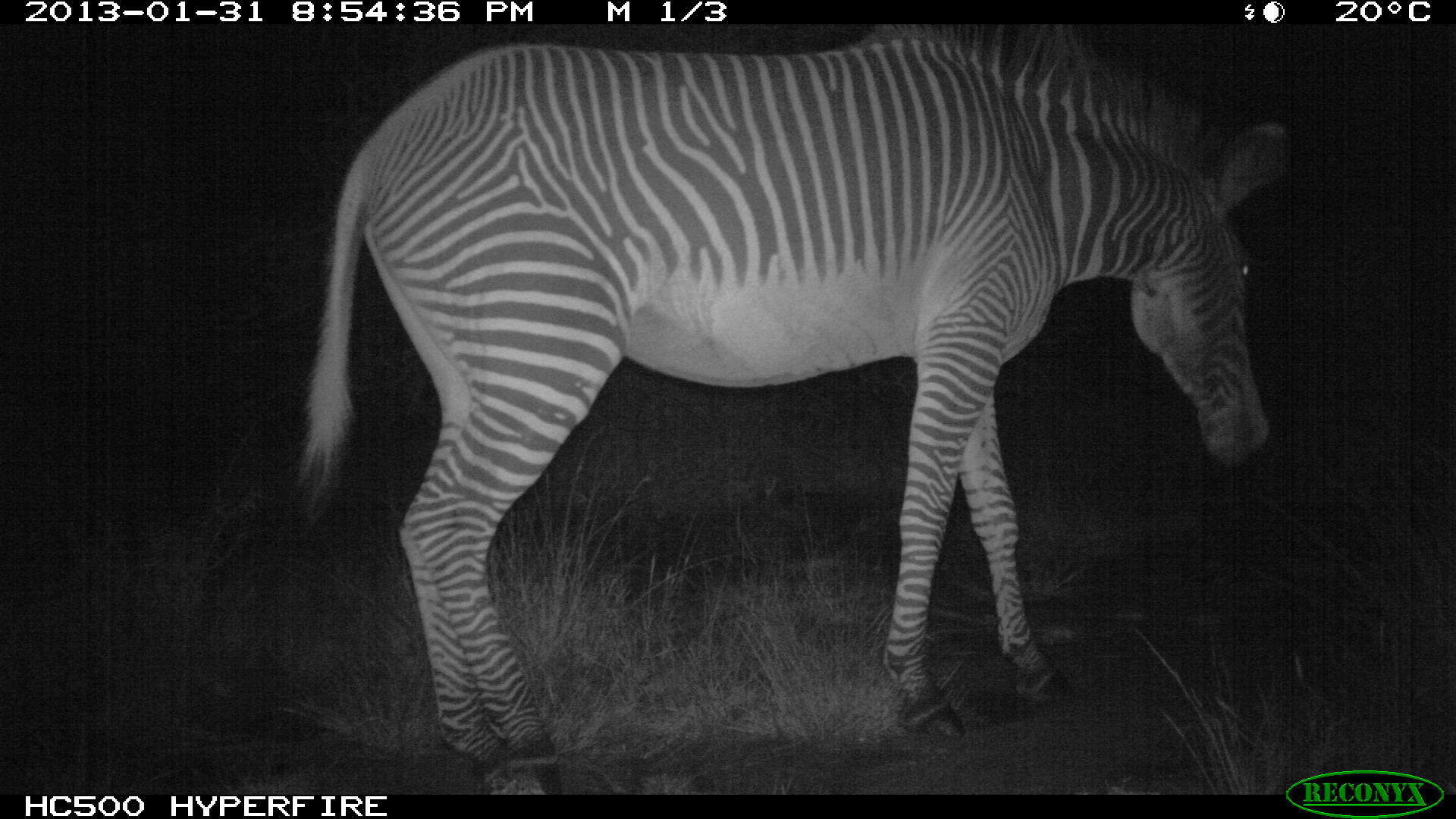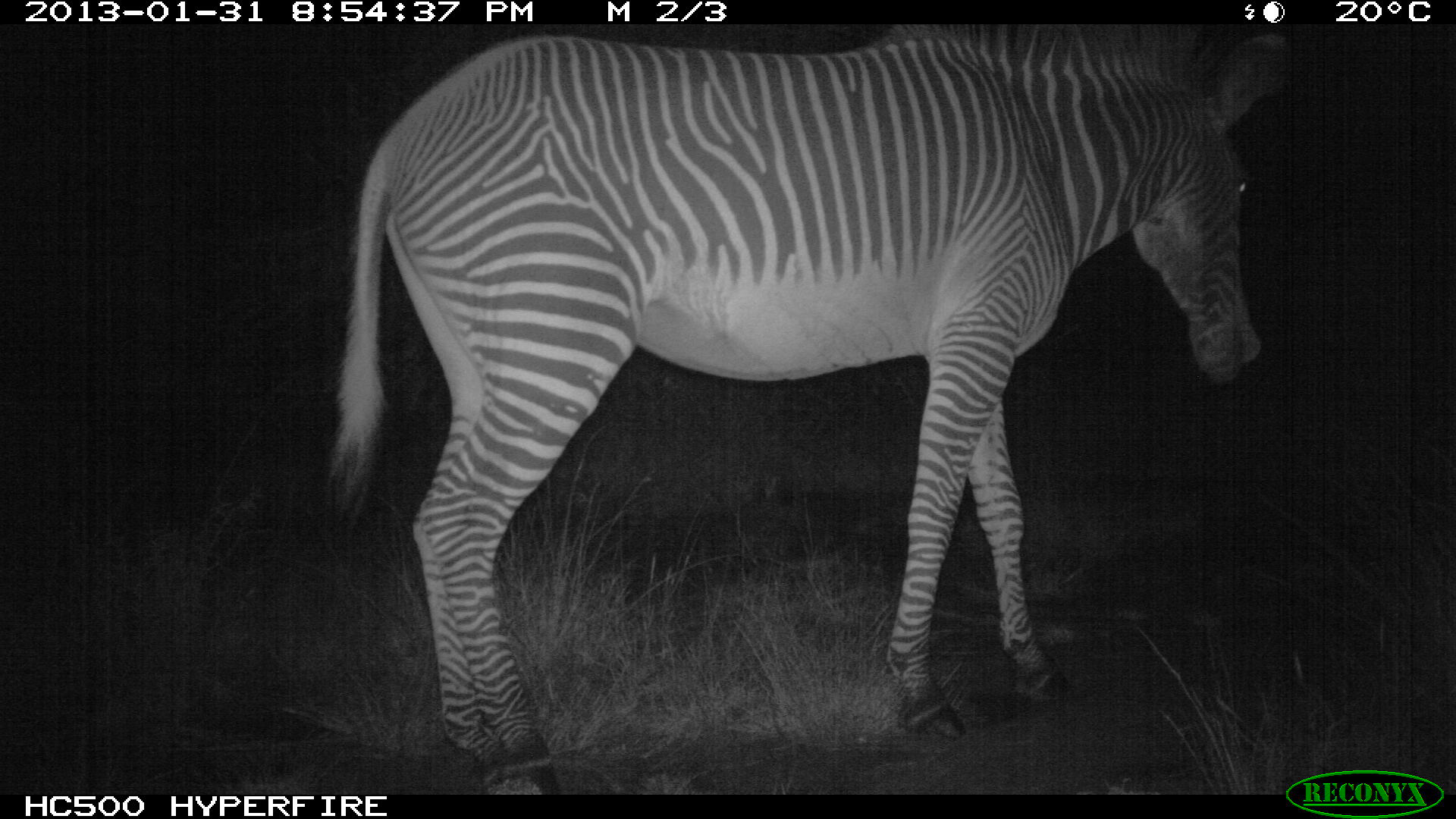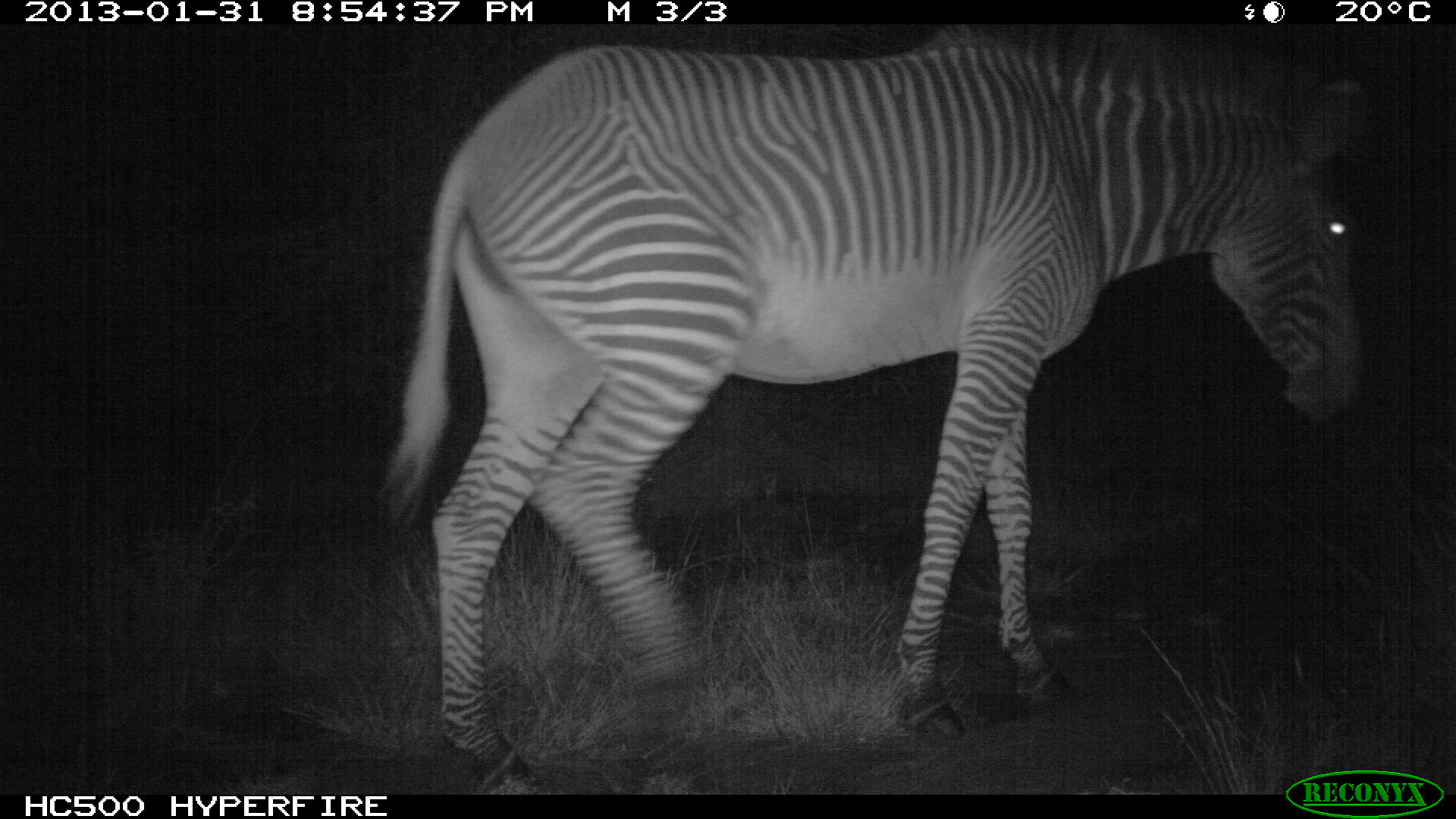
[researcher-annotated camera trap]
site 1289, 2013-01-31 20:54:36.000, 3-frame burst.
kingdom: Animalia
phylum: Chordata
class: Mammalia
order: Perissodactyla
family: Equidae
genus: Equus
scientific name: Equus grevyi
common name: grévy's zebra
Equus grevyi (grévy's zebra), count 1.